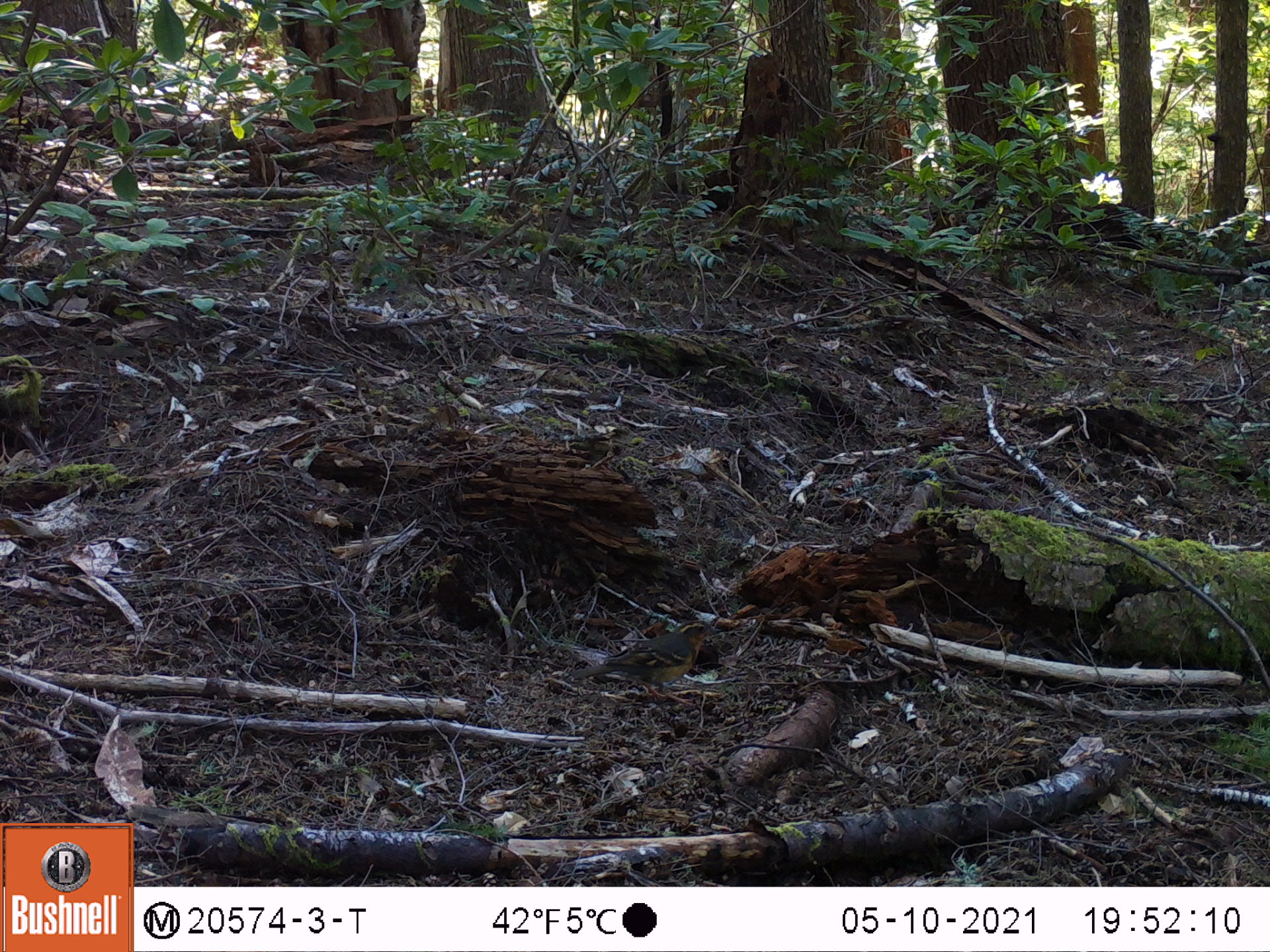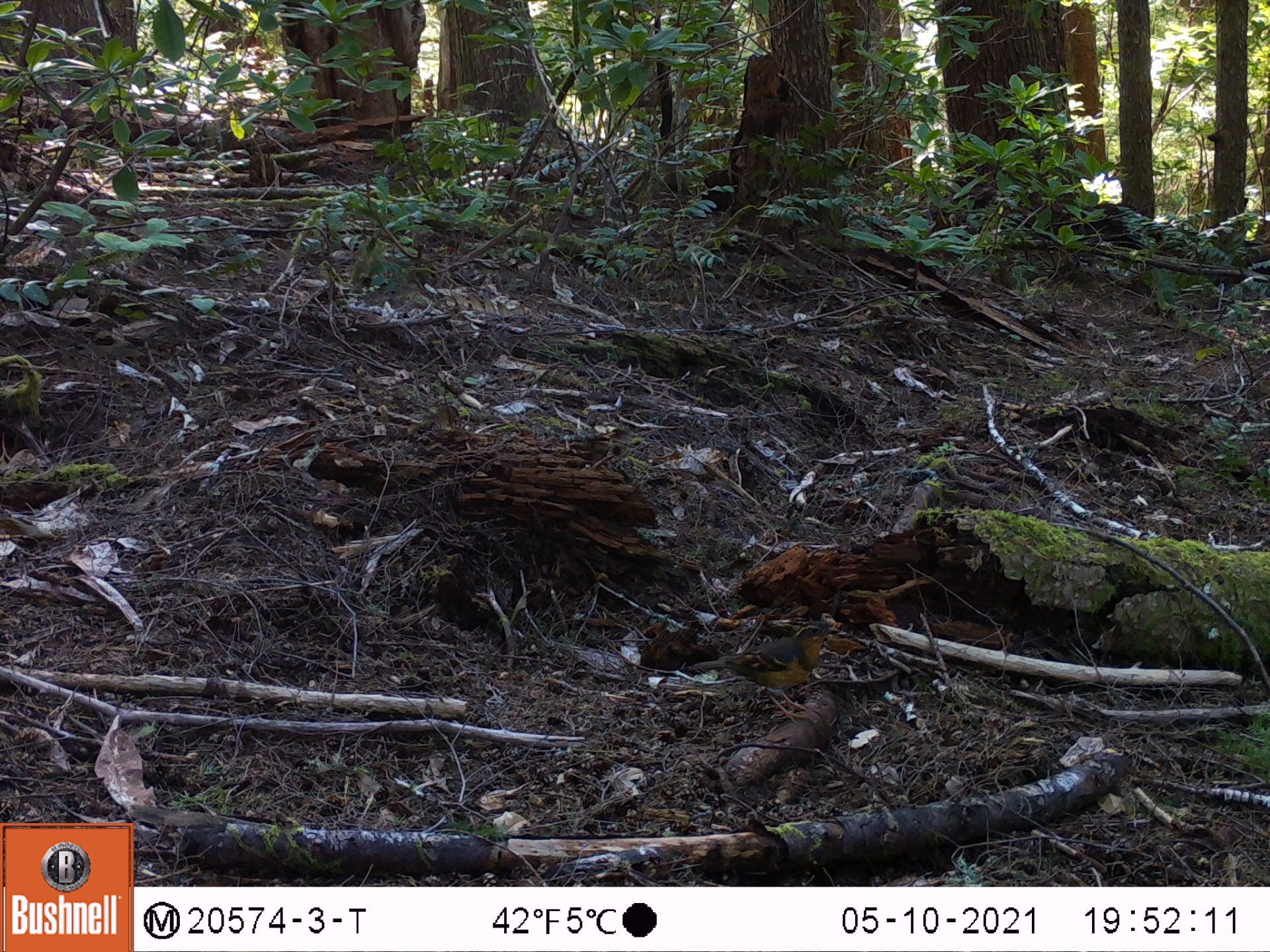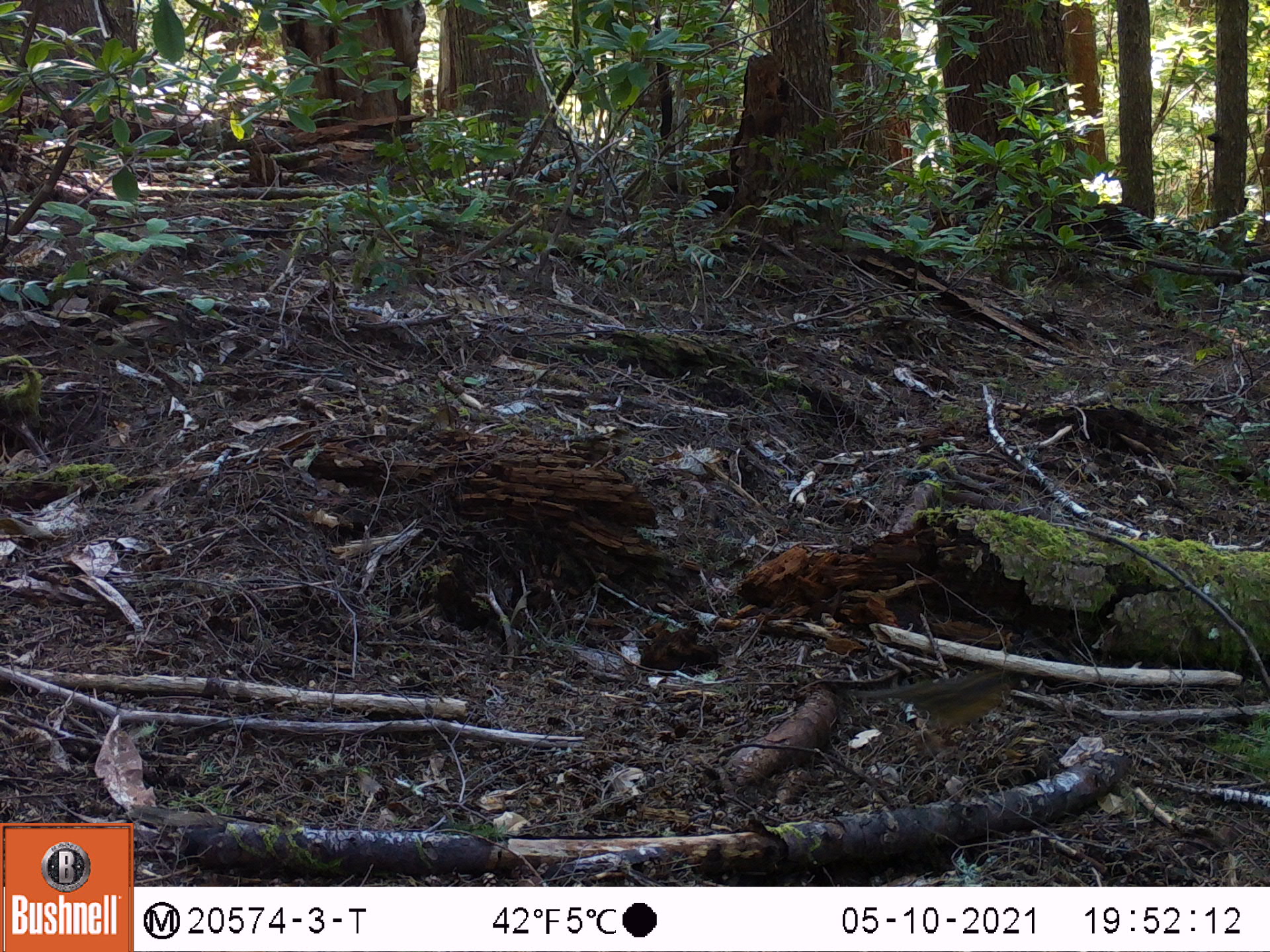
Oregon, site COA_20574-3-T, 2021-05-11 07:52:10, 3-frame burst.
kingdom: Animalia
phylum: Chordata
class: Mammalia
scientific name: Mammalia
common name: small mammal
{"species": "small mammal (Mammalia)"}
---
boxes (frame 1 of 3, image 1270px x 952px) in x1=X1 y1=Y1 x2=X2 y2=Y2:
small mammal: x1=555 y1=619 x2=735 y2=710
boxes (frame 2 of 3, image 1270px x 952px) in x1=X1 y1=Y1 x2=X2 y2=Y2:
small mammal: x1=680 y1=617 x2=848 y2=726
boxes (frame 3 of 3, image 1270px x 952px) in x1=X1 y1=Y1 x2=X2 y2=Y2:
small mammal: x1=849 y1=661 x2=1036 y2=762